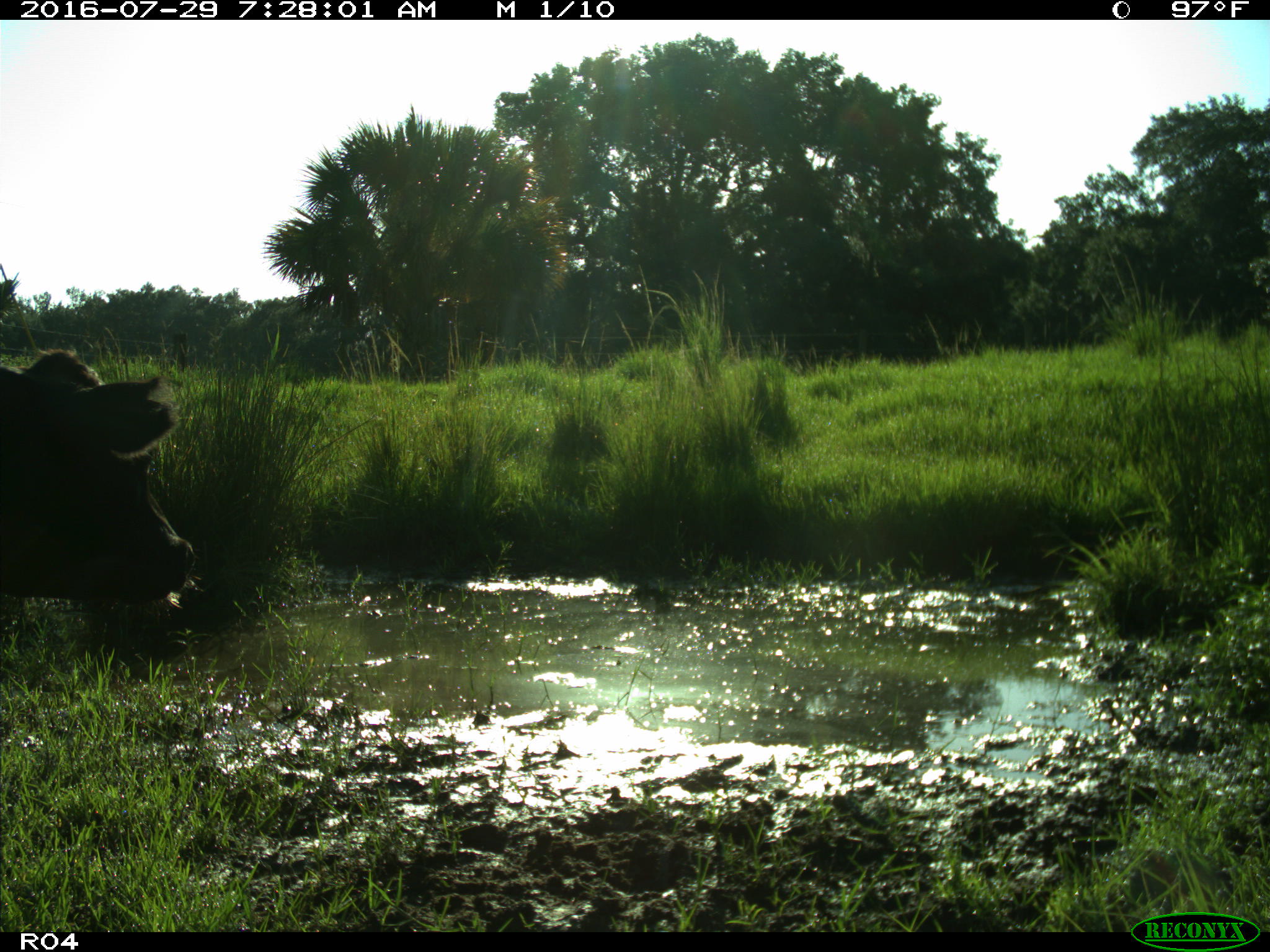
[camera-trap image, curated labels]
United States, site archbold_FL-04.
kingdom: Animalia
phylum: Chordata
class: Mammalia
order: Artiodactyla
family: Bovidae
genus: Bos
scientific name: Bos taurus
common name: domestic cow